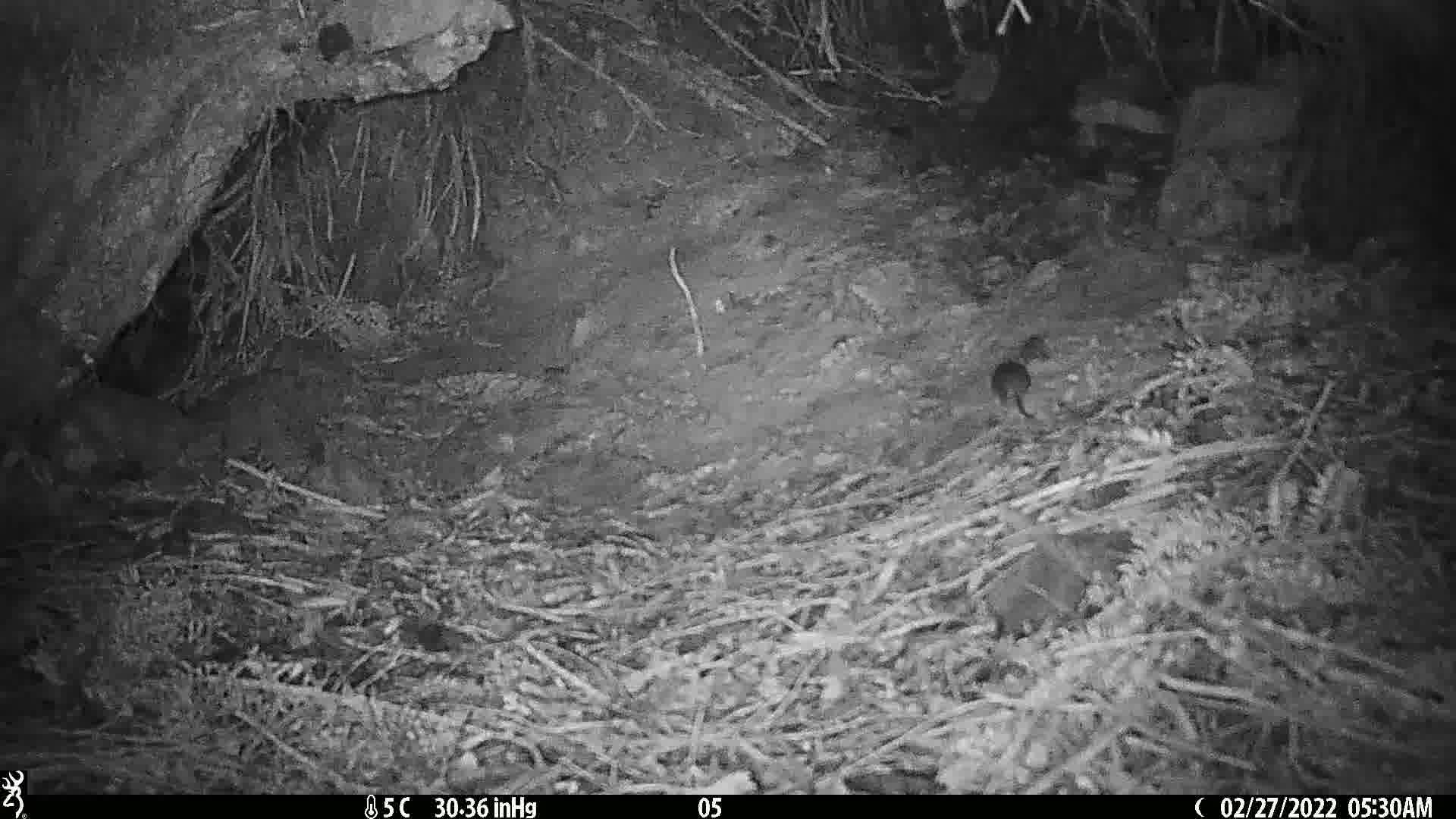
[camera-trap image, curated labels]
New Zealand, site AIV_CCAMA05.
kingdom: Animalia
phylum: Chordata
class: Mammalia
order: Rodentia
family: Muridae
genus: Mus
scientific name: Mus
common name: mouse